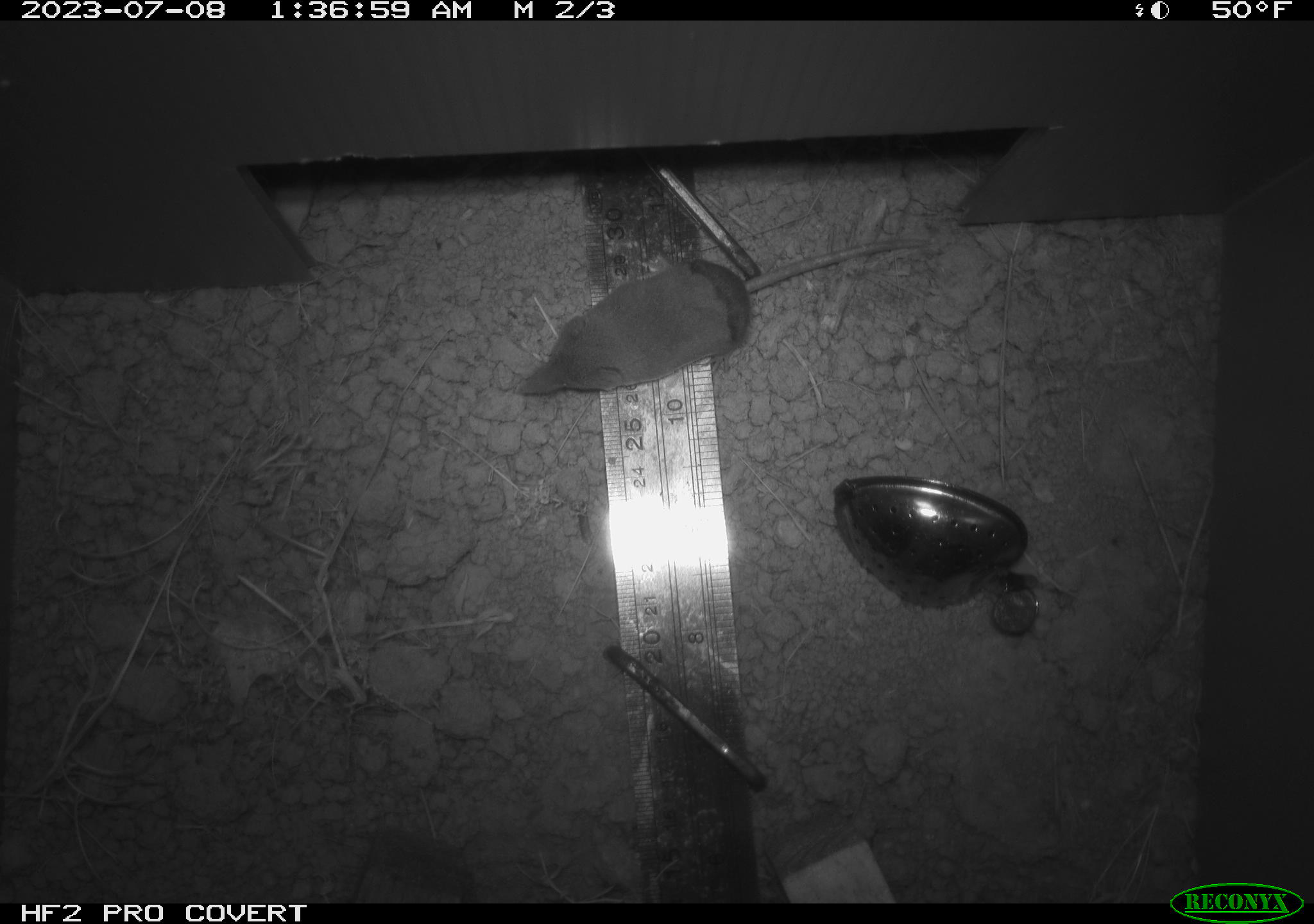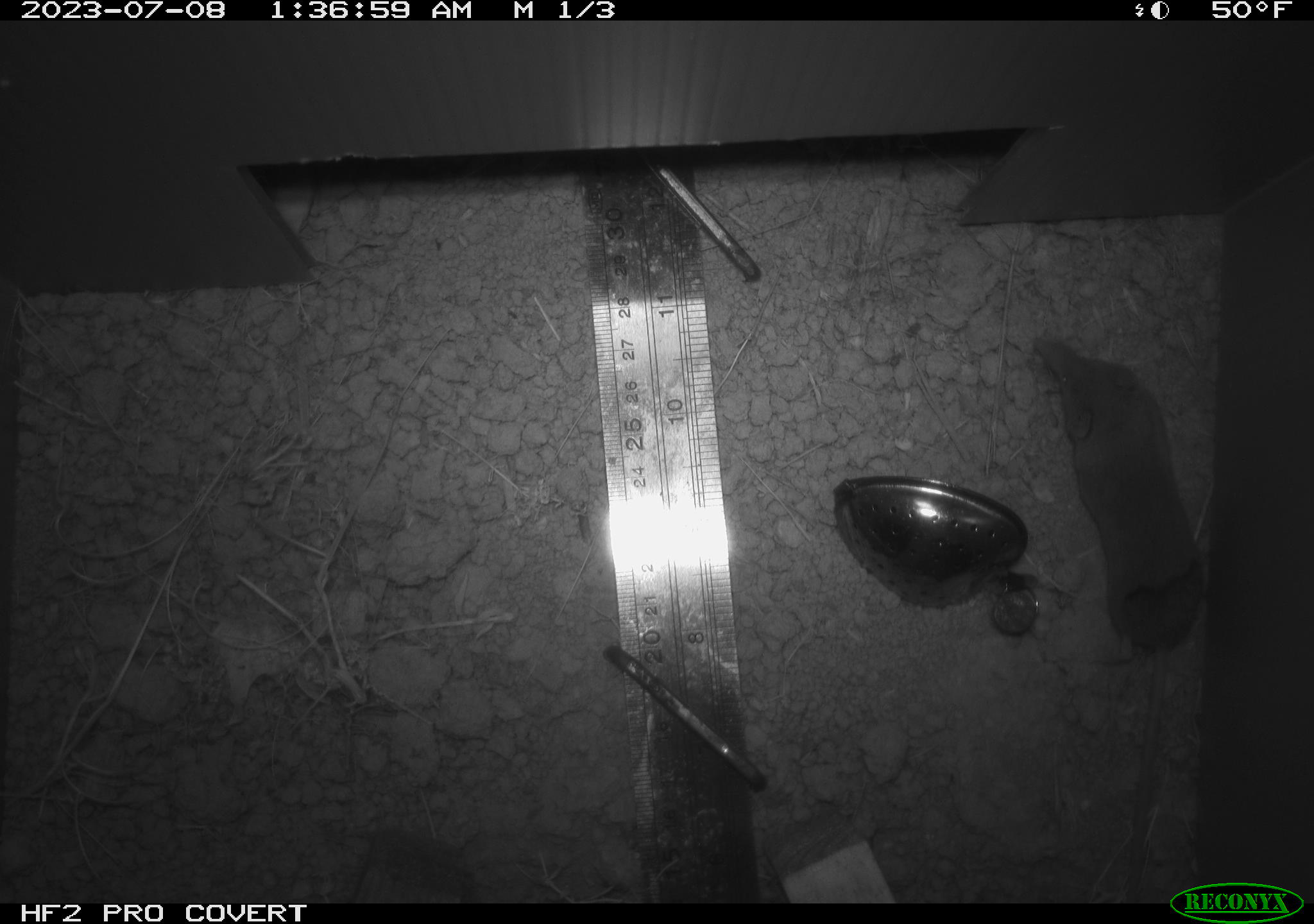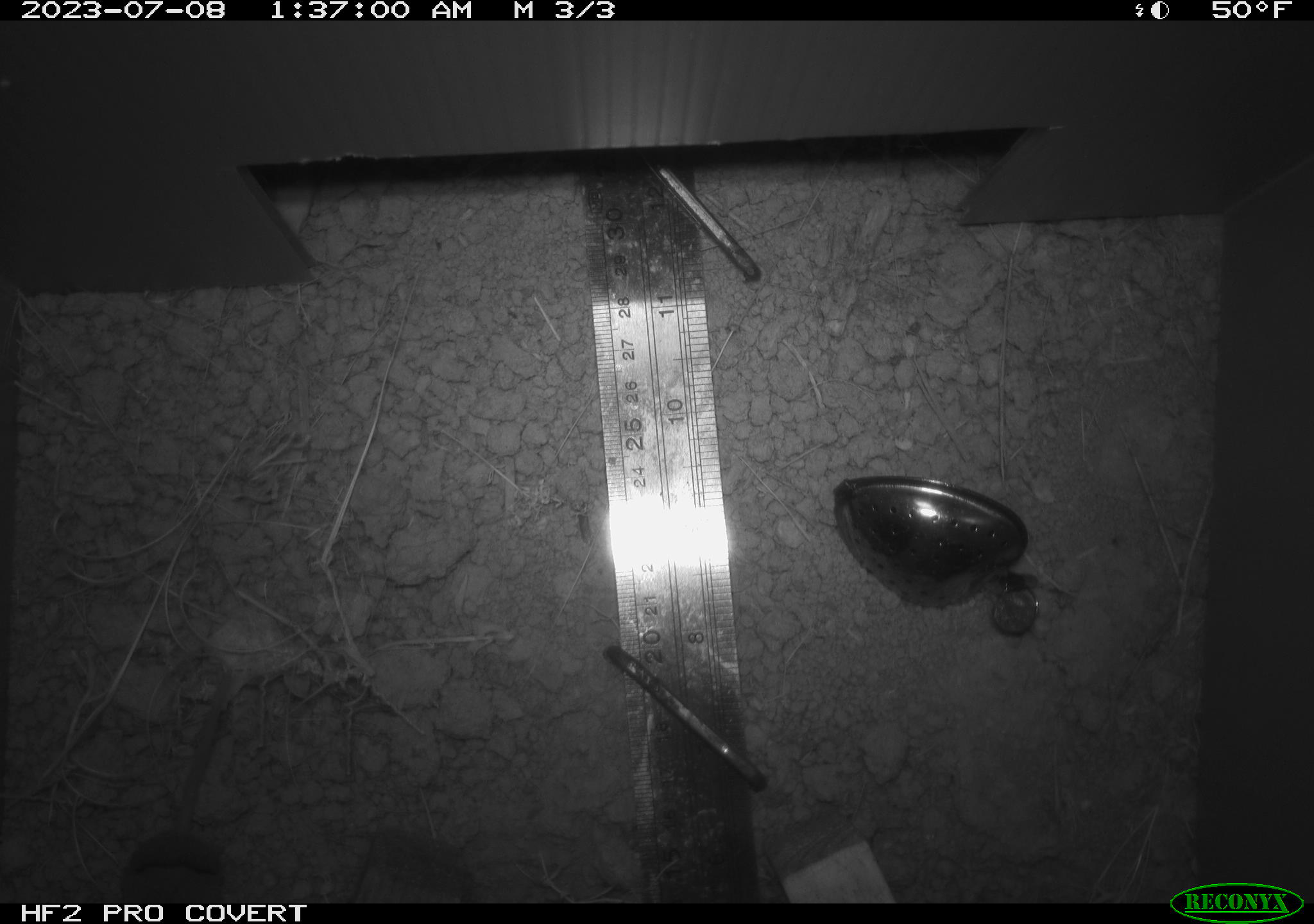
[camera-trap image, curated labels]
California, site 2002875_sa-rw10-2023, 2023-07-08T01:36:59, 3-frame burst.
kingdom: Animalia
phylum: Chordata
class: Mammalia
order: Eulipotyphla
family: Soricidae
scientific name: Soricidae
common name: shrews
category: soricidae family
Soricidae family (shrews) (Soricidae).